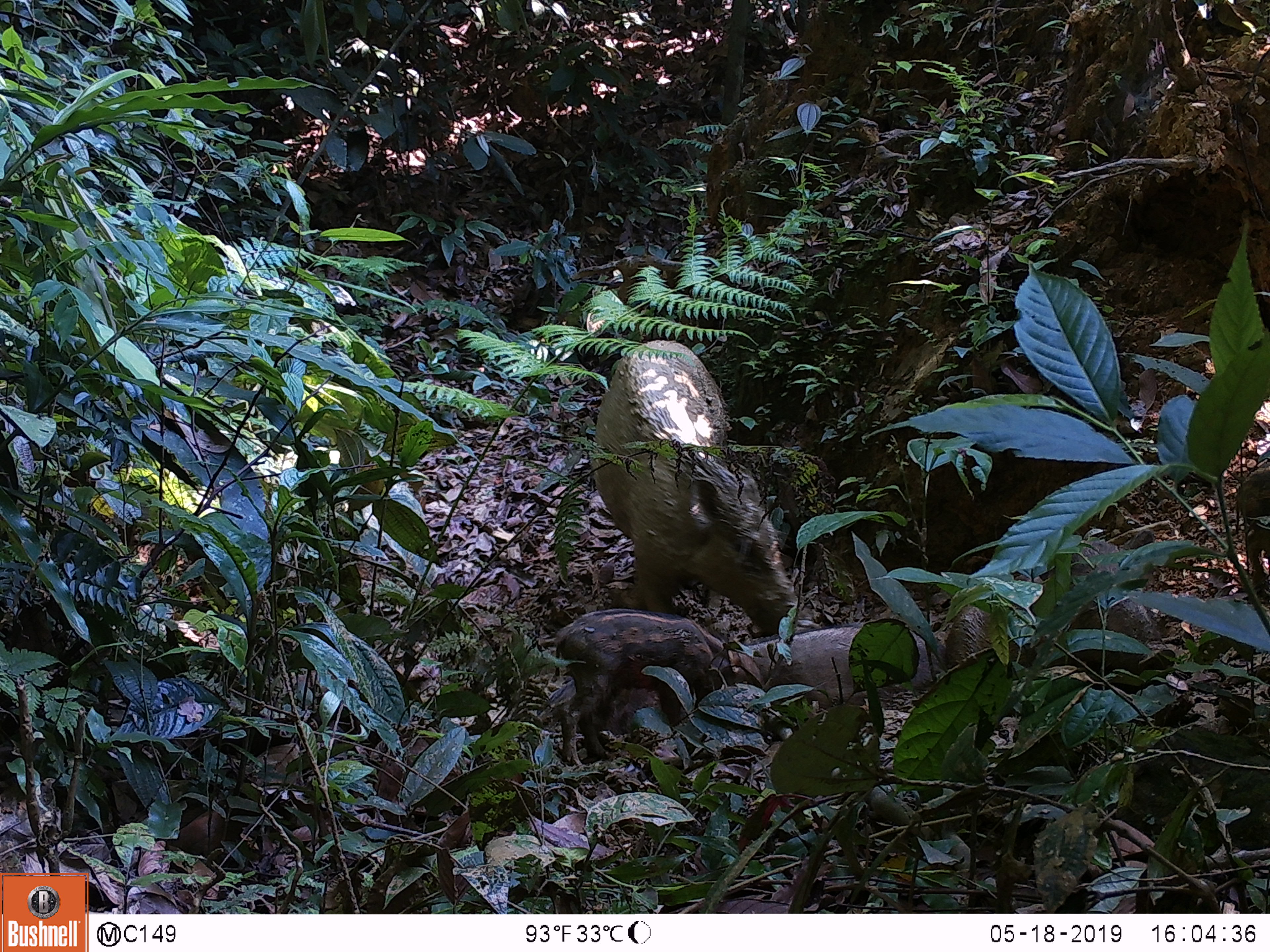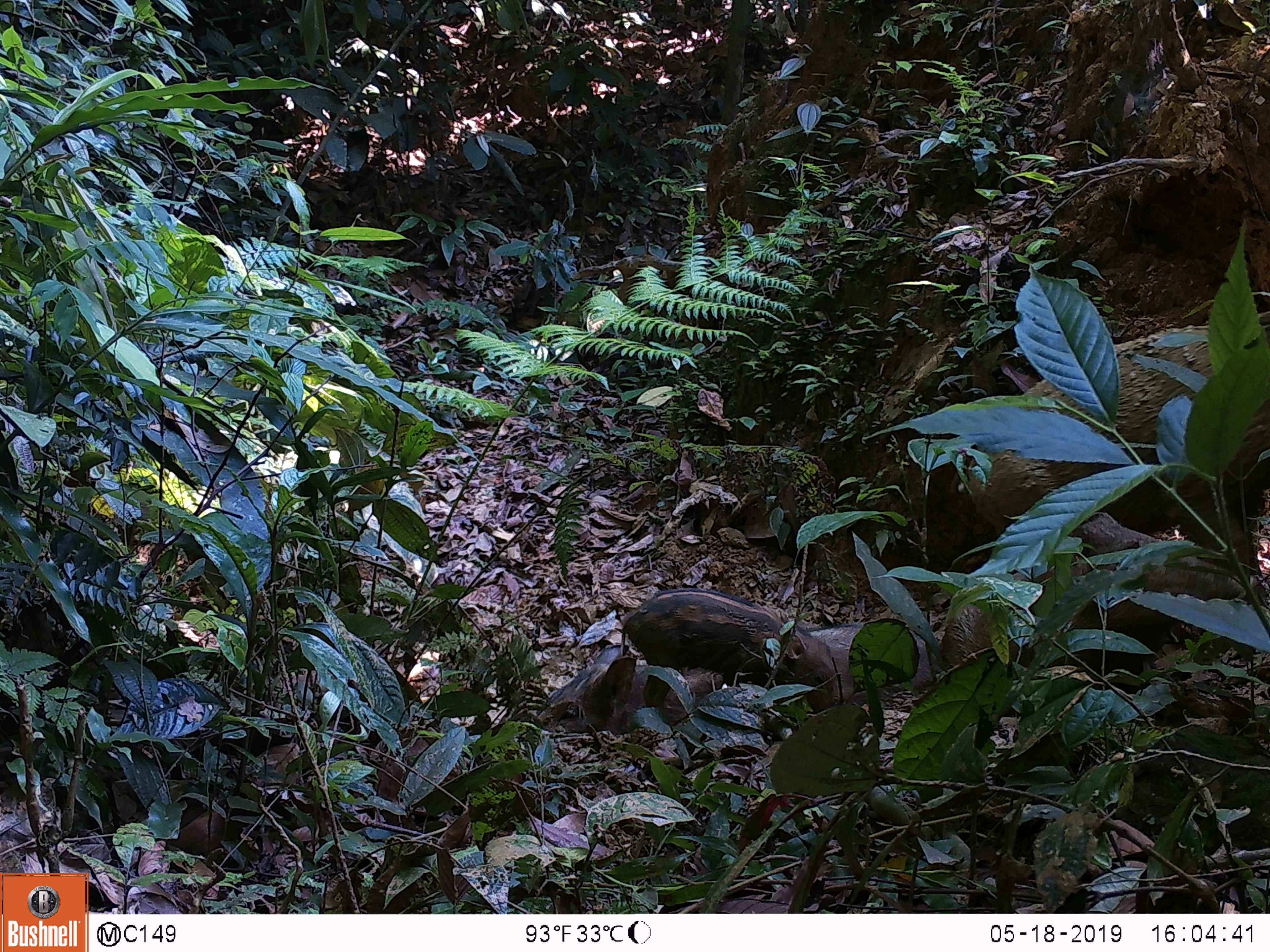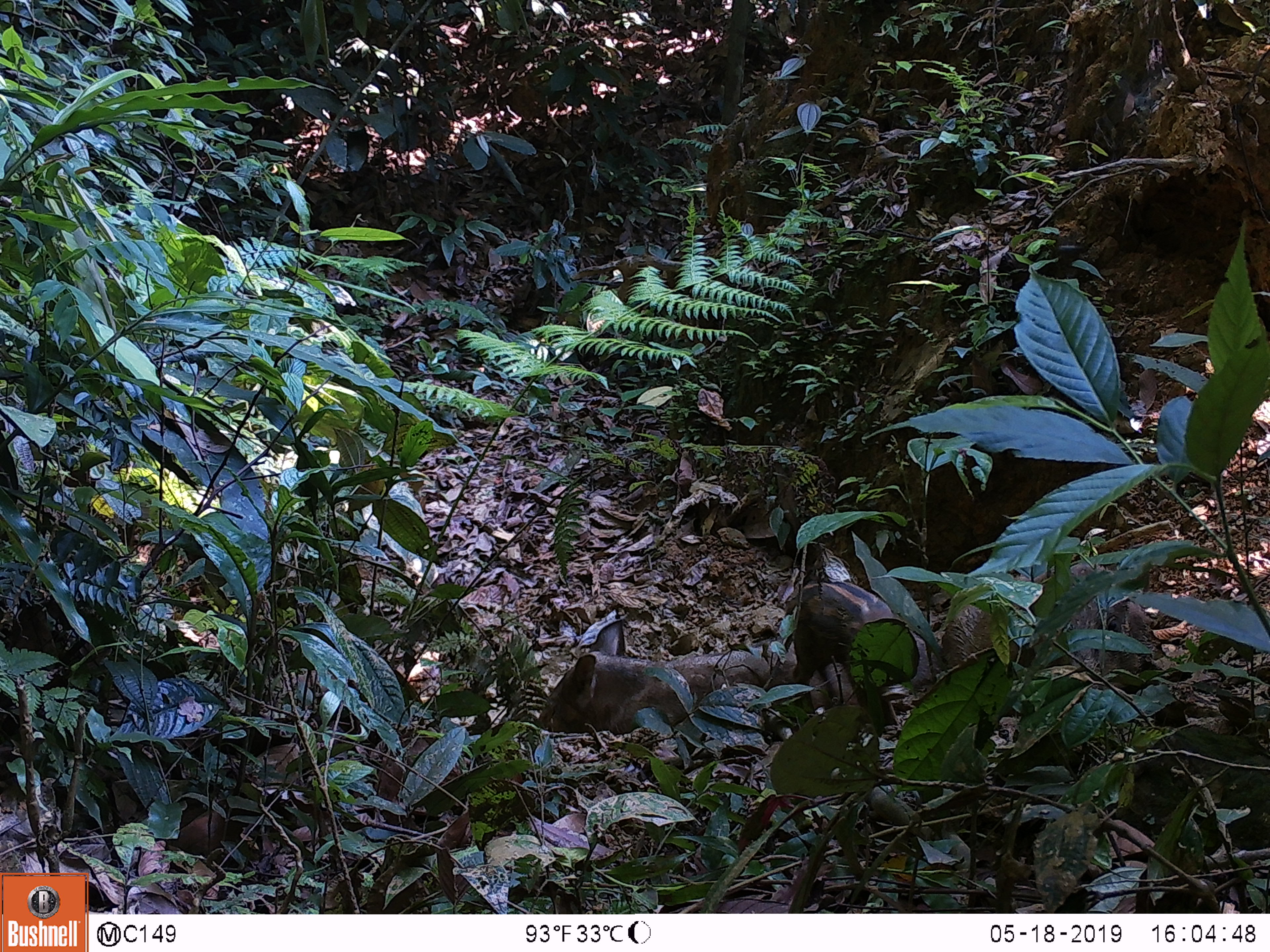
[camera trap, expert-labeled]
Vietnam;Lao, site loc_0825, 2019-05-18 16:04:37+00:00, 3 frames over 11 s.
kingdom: Animalia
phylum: Chordata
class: Mammalia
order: Artiodactyla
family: Suidae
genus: Sus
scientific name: Sus scrofa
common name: eurasian wild pig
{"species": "eurasian wild pig (Sus scrofa)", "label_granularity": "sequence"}